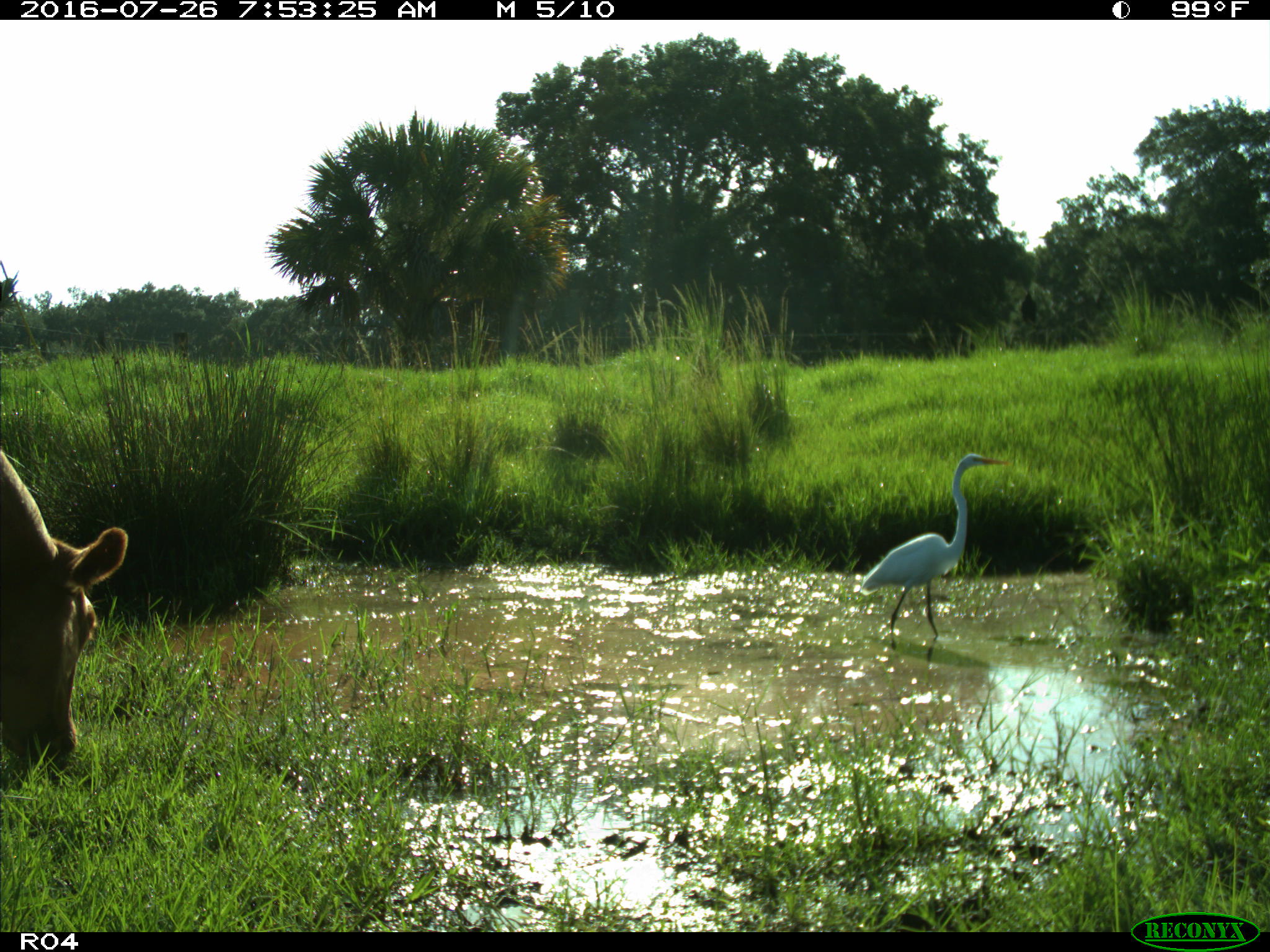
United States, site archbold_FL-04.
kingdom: Animalia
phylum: Chordata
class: Mammalia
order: Artiodactyla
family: Bovidae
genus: Bos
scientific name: Bos taurus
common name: domestic cow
Bos taurus (domestic cow).